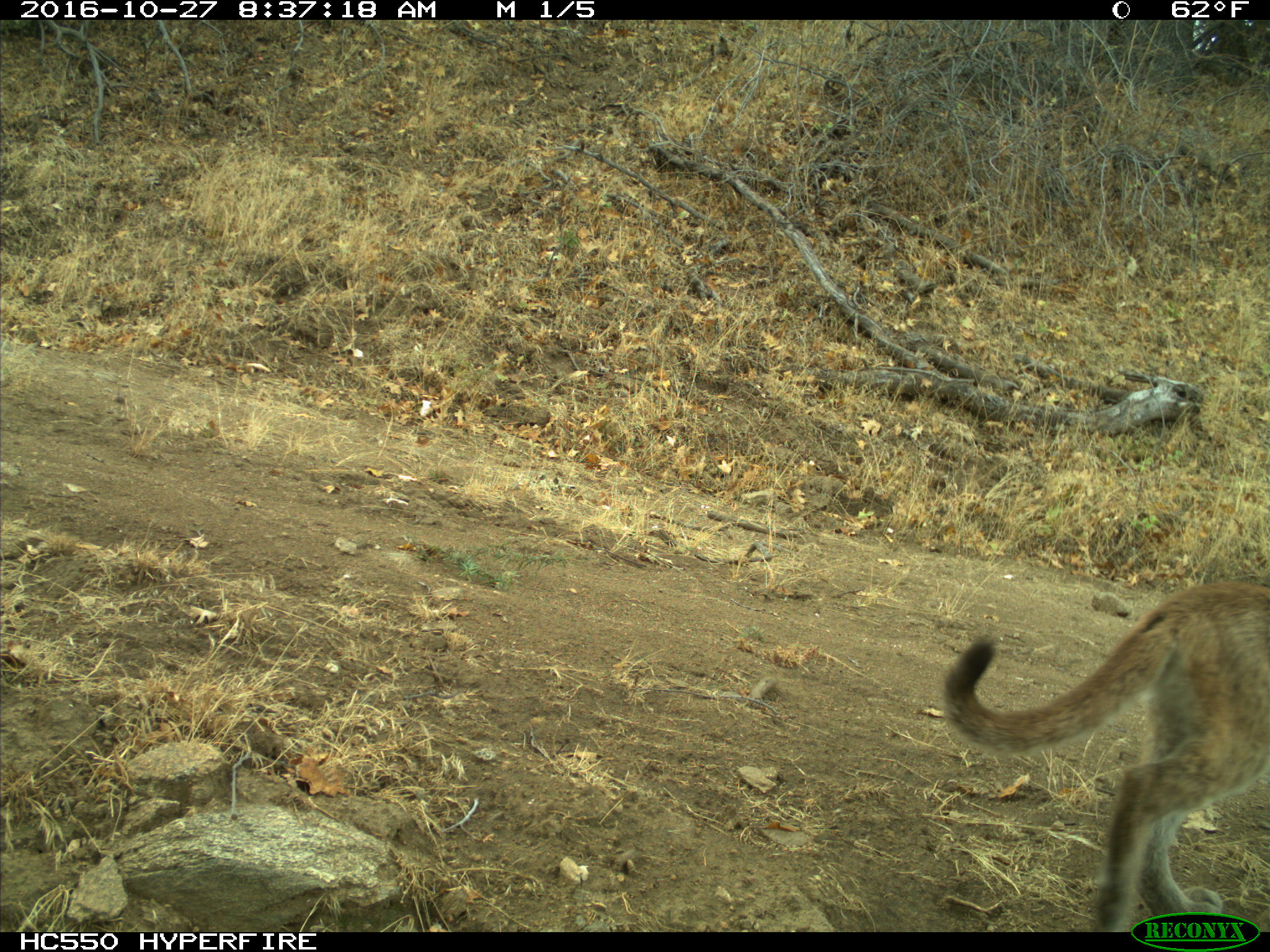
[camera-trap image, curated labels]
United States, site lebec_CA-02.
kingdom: Animalia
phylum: Chordata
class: Mammalia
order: Carnivora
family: Felidae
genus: Puma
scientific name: Puma concolor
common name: mountain lion